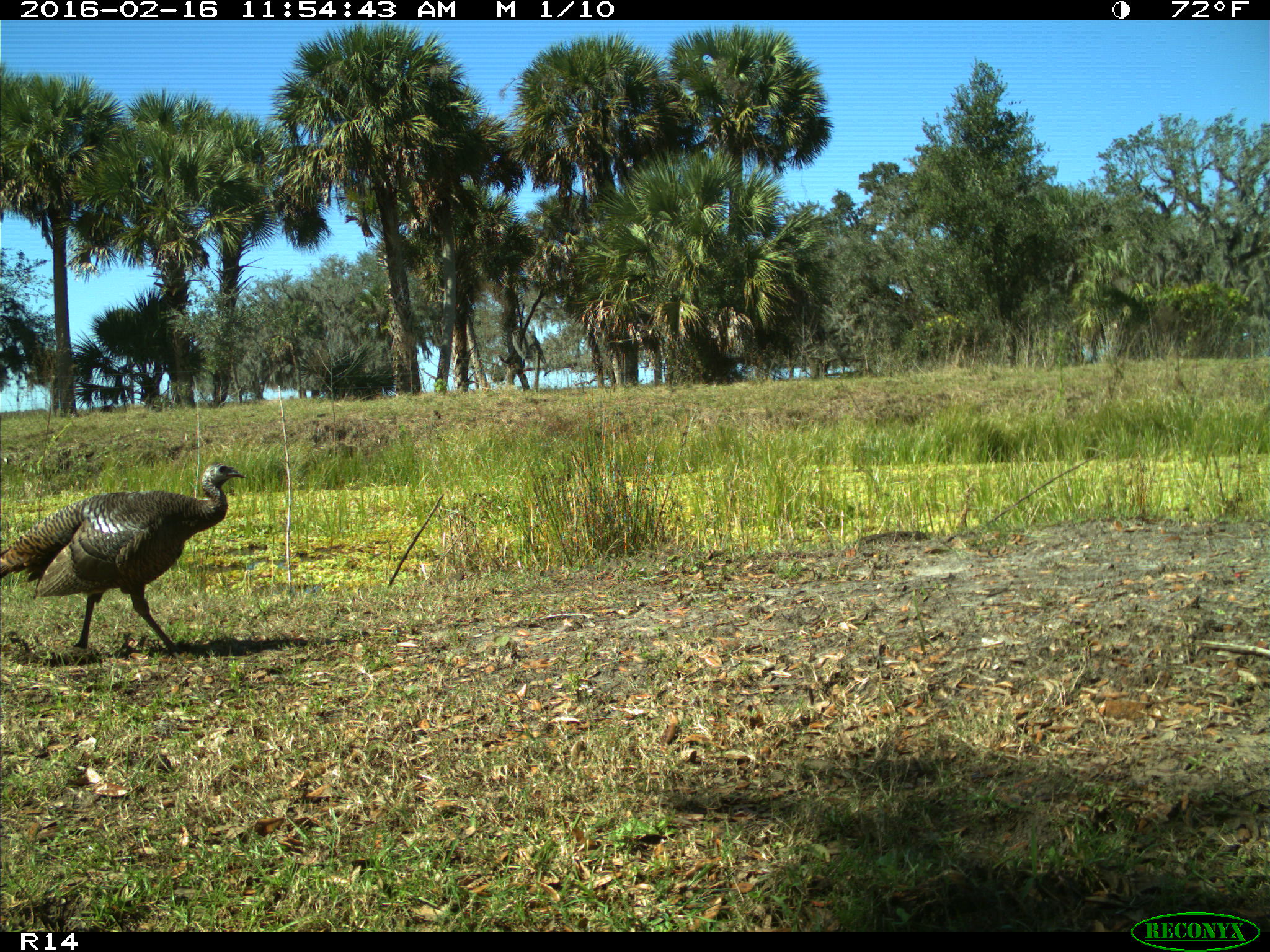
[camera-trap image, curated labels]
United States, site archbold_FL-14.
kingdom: Animalia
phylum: Chordata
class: Aves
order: Galliformes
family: Phasianidae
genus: Meleagris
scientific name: Meleagris gallopavo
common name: wild turkey